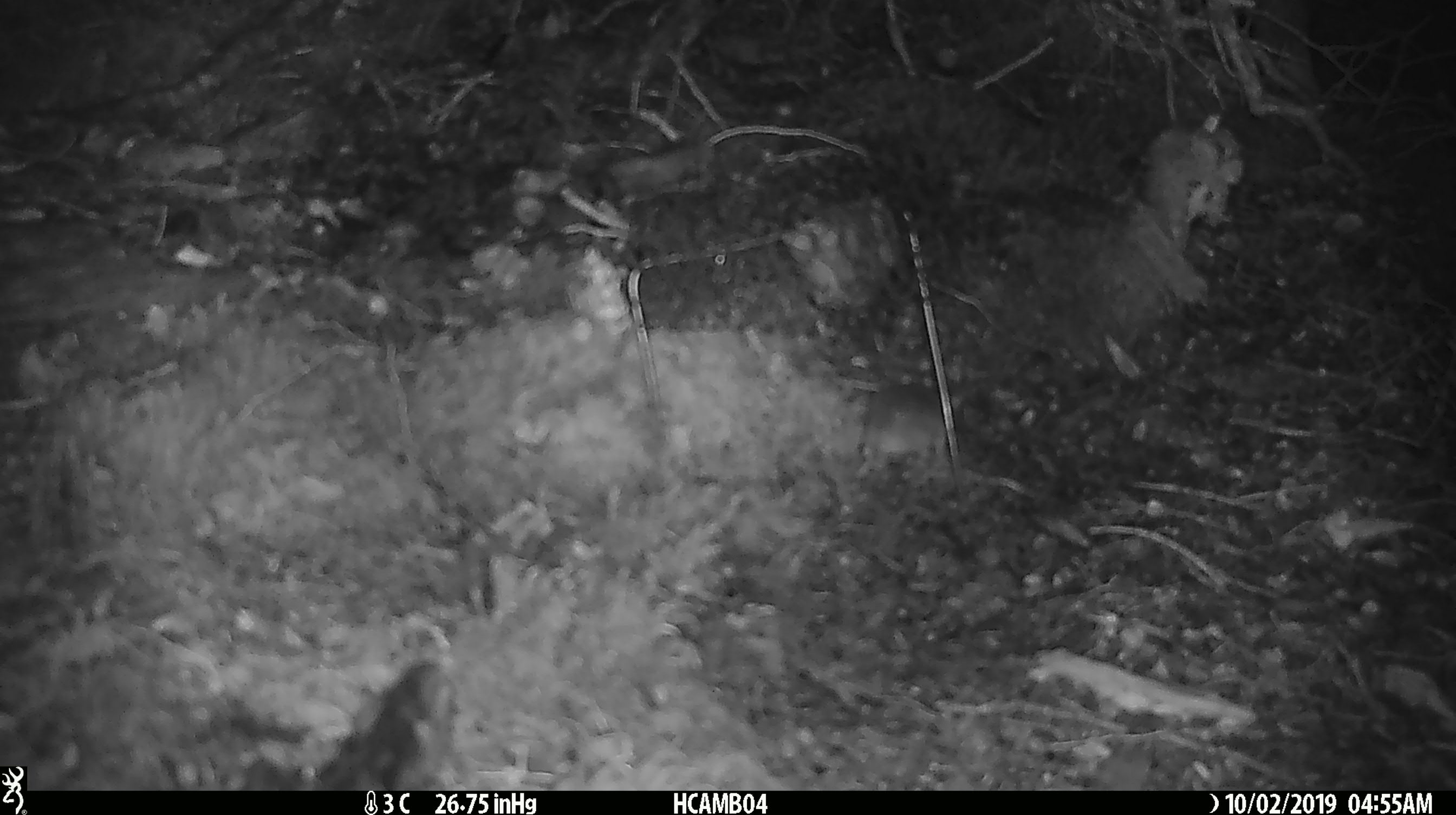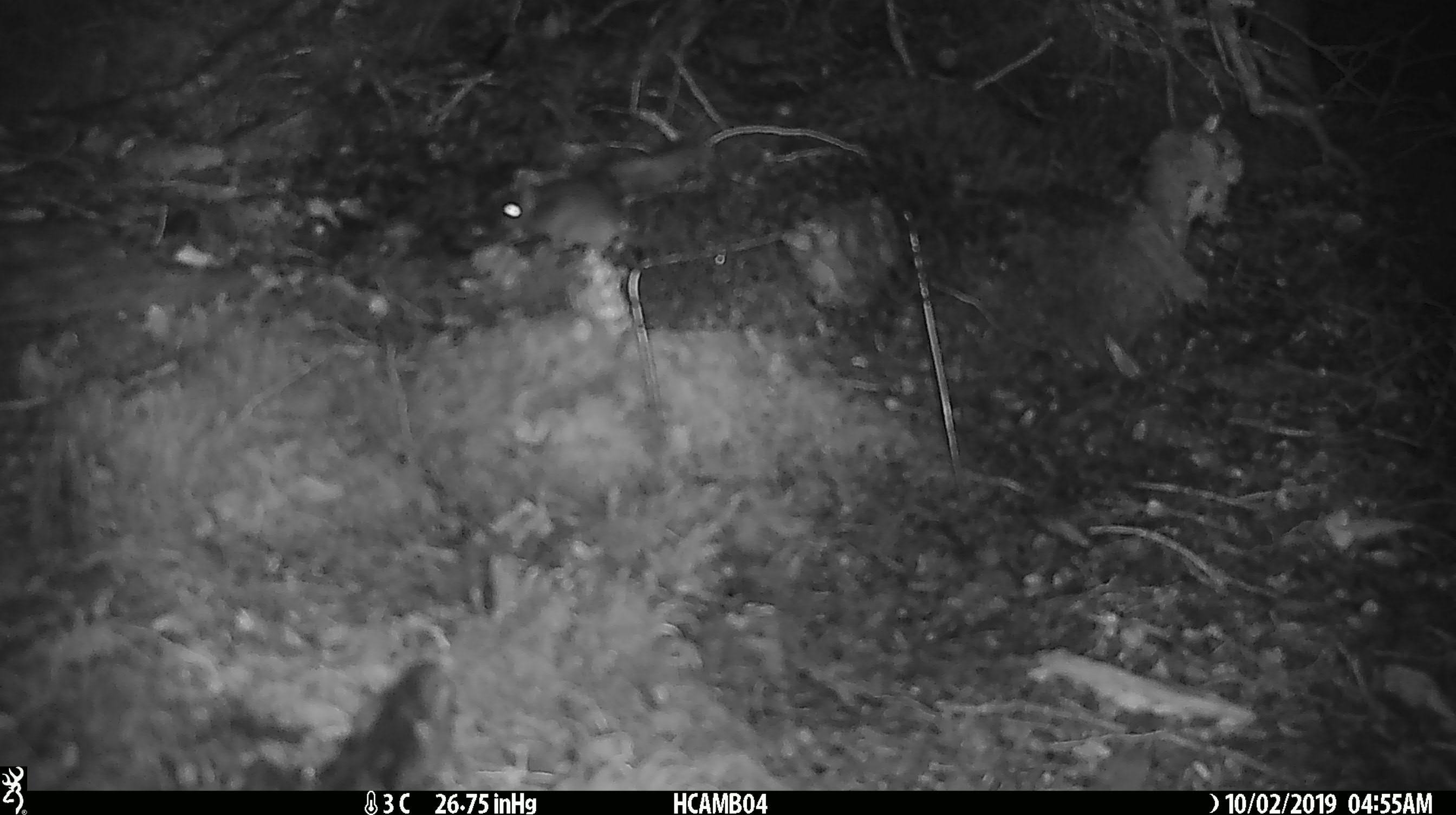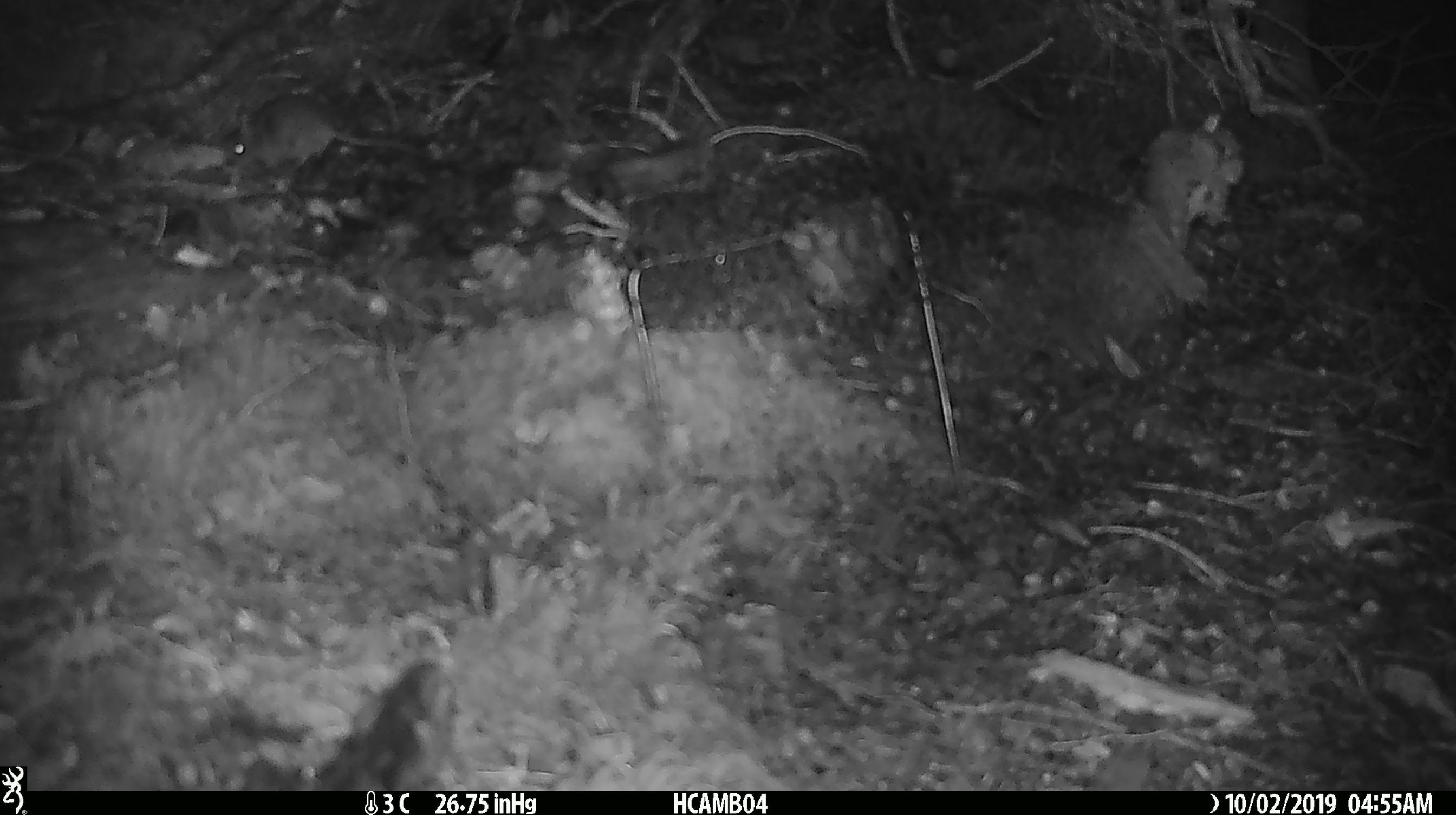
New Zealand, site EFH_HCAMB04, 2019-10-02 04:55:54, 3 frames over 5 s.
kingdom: Animalia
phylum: Chordata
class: Mammalia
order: Rodentia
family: Muridae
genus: Mus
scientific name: Mus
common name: mouse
Mouse (Mus).